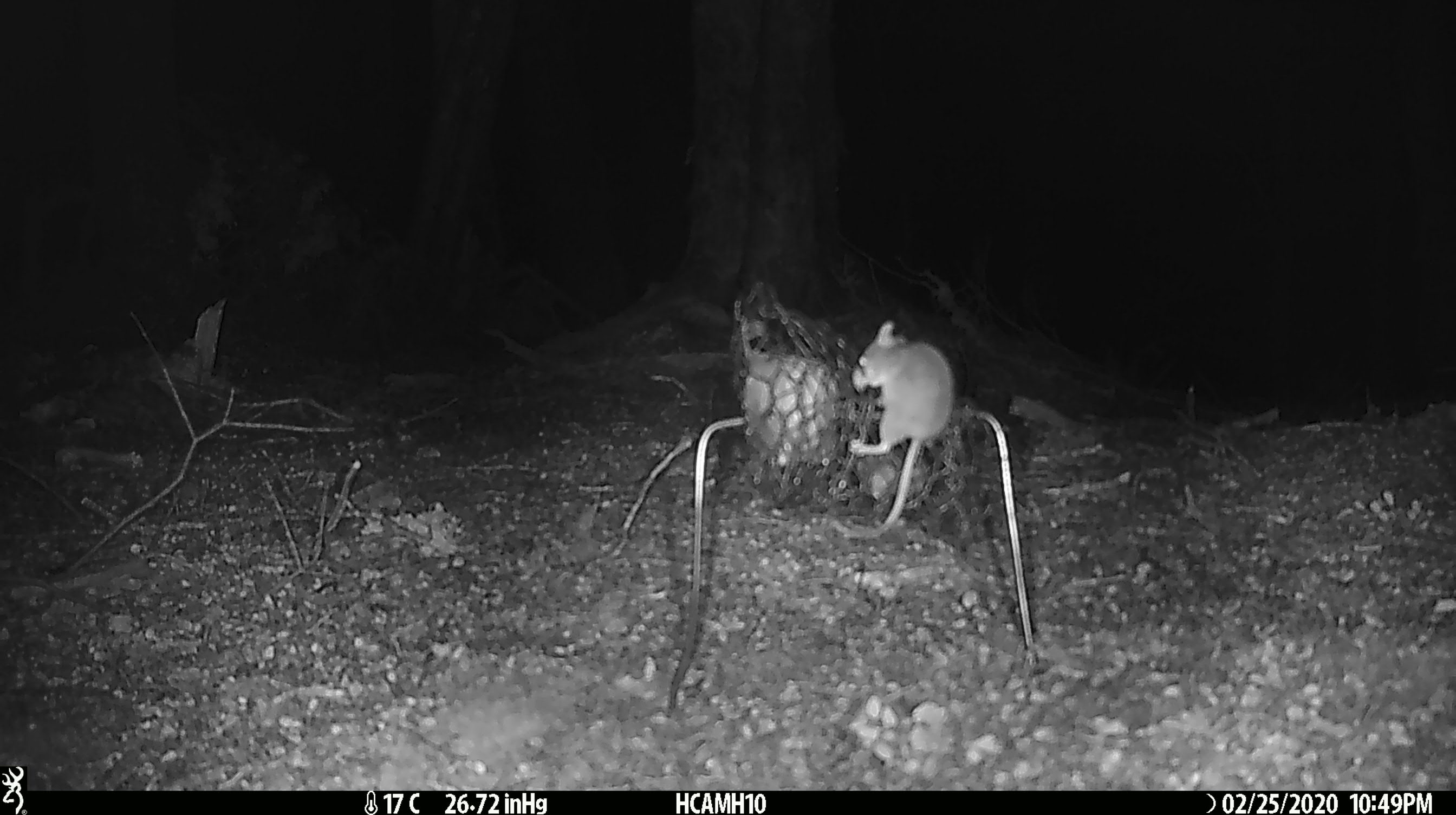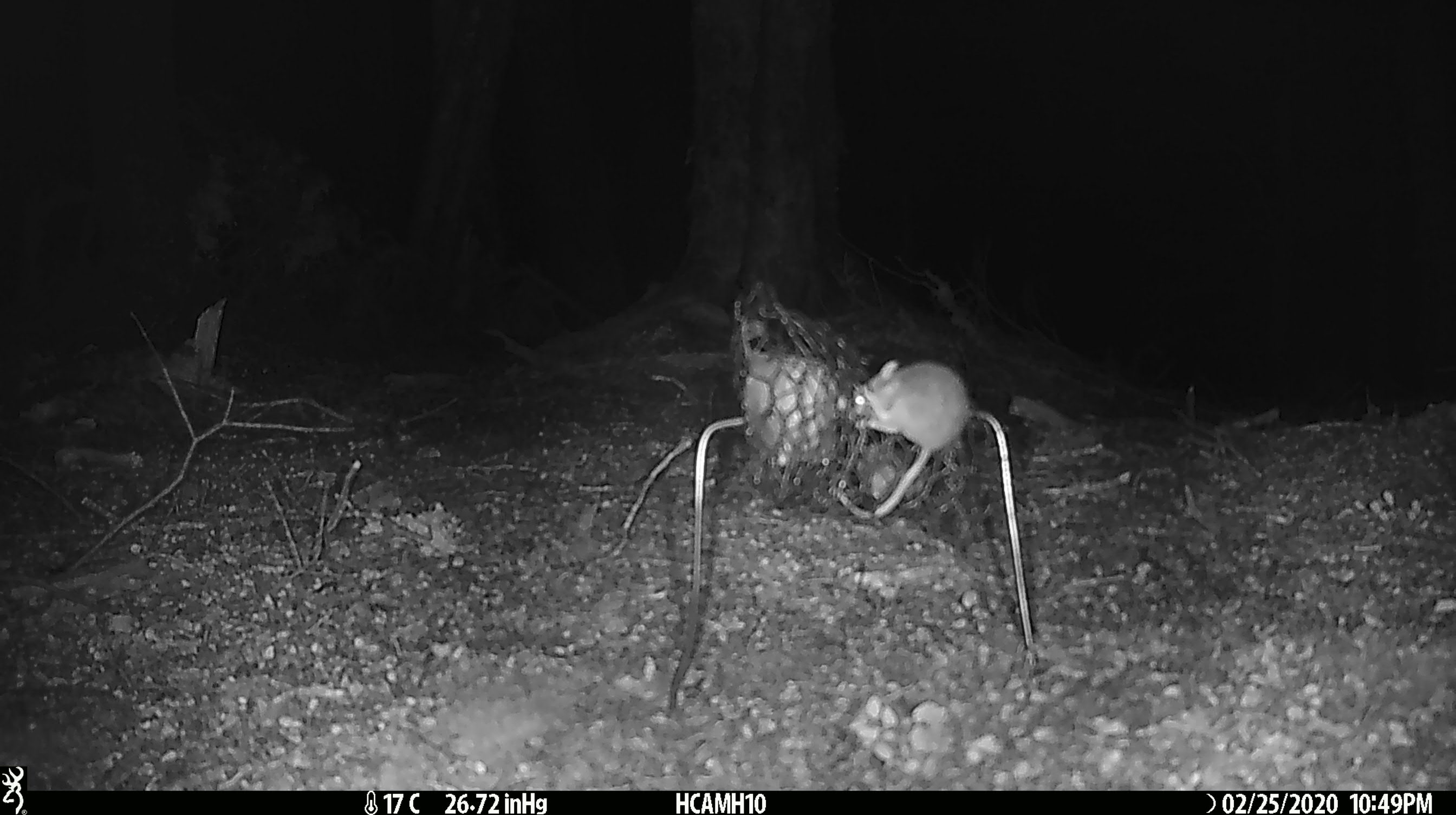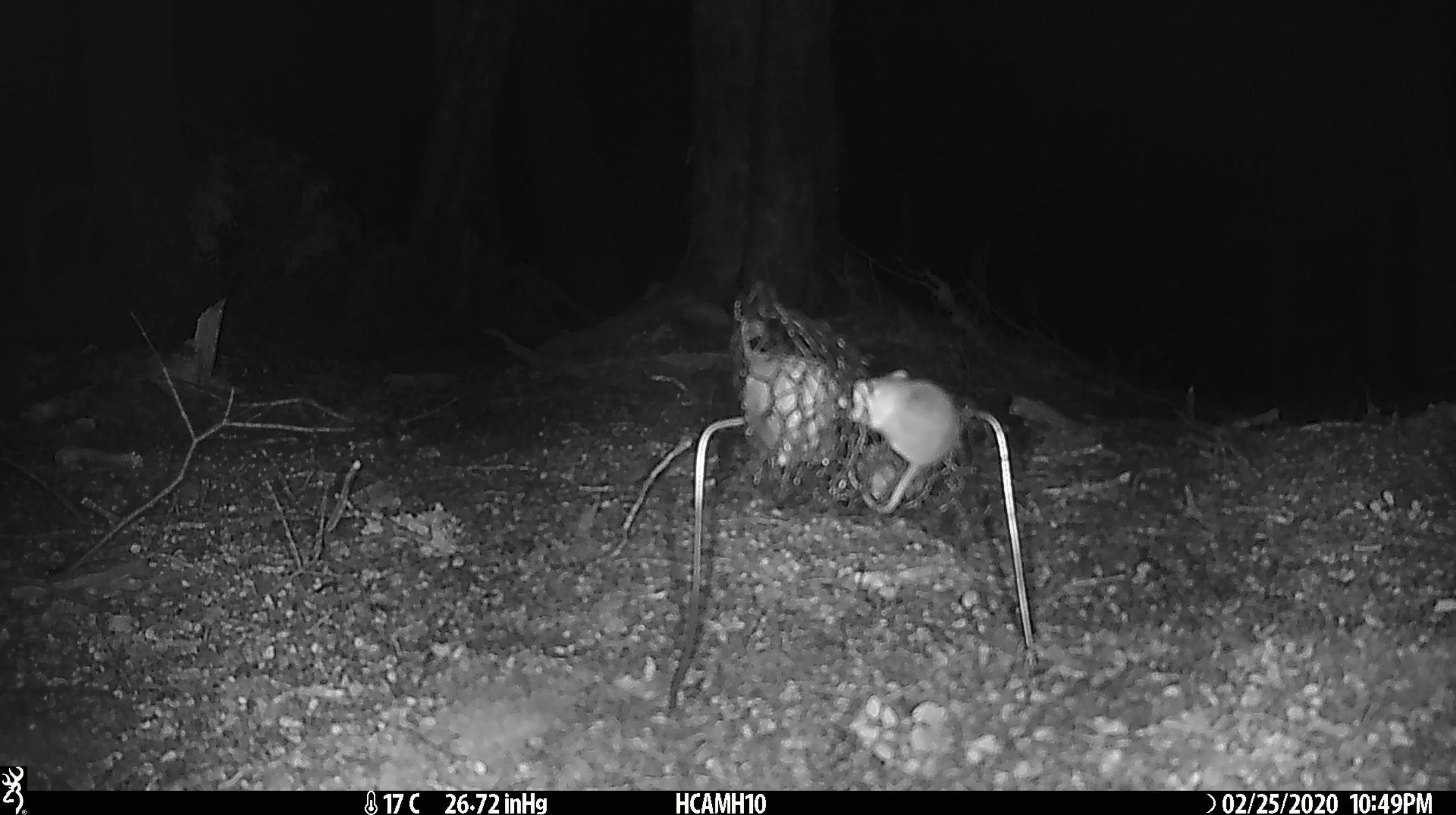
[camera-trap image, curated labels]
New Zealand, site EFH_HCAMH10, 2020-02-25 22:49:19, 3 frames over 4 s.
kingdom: Animalia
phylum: Chordata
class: Mammalia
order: Rodentia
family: Muridae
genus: Mus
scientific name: Mus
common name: mouse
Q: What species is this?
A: Mouse (Mus).